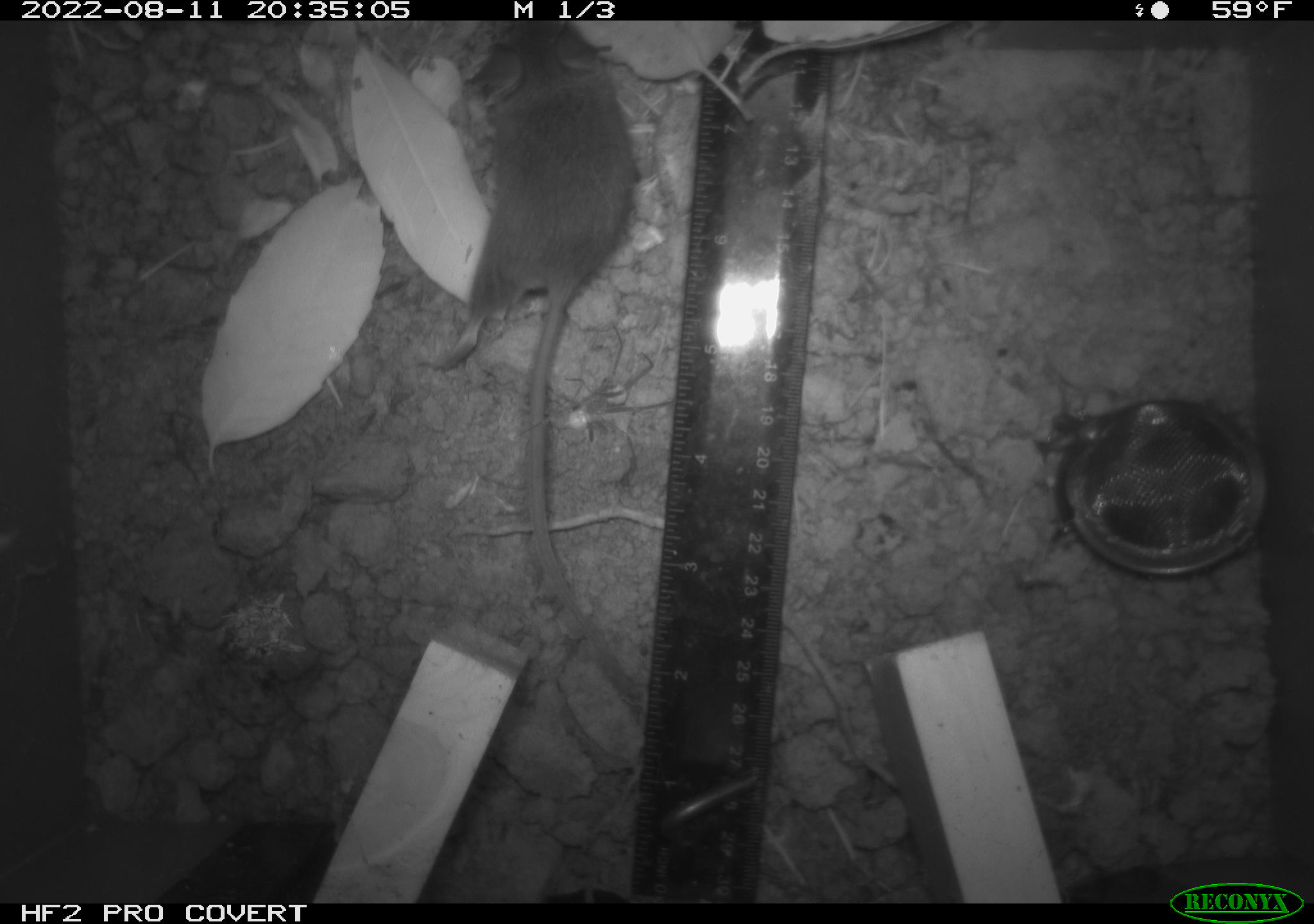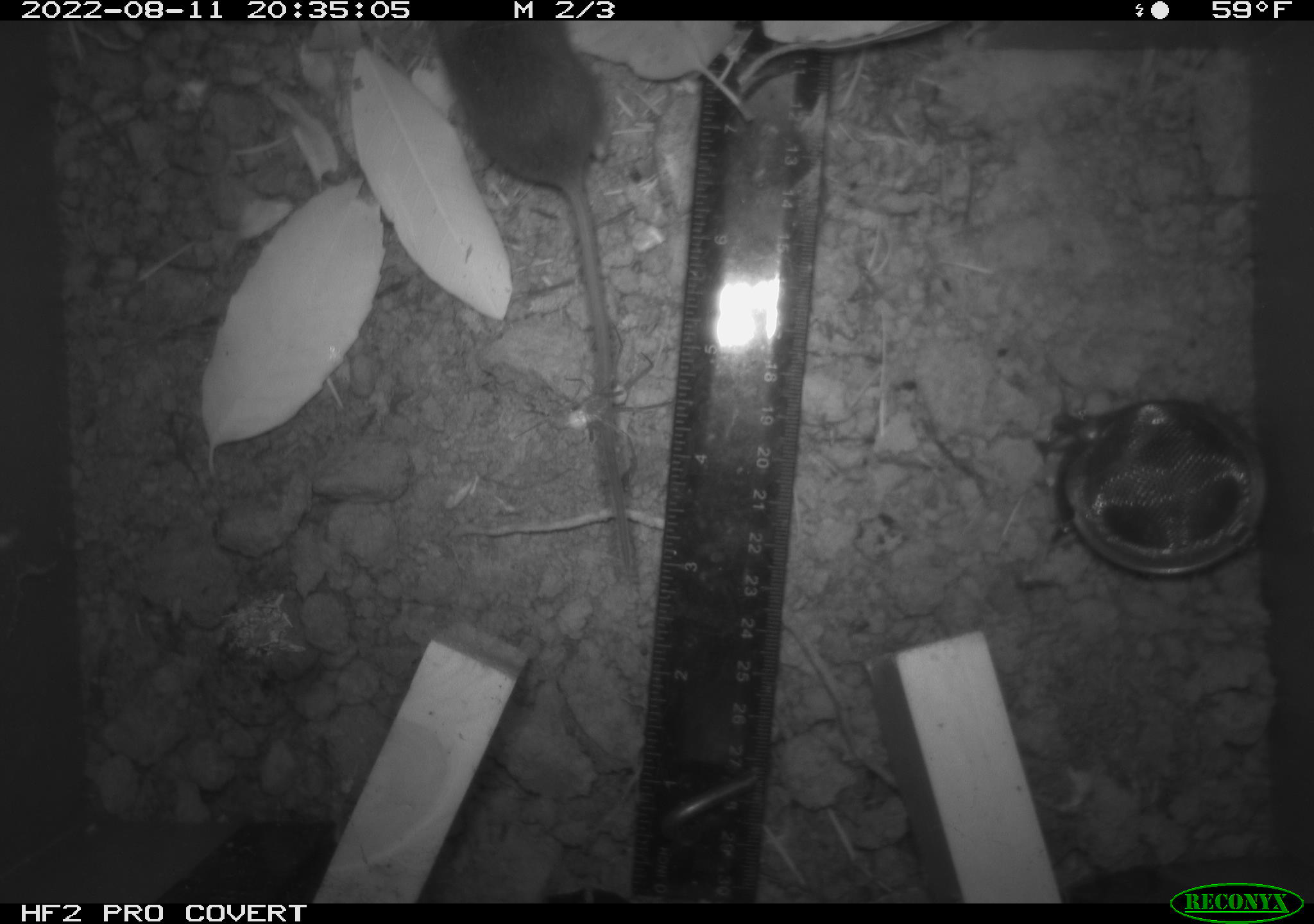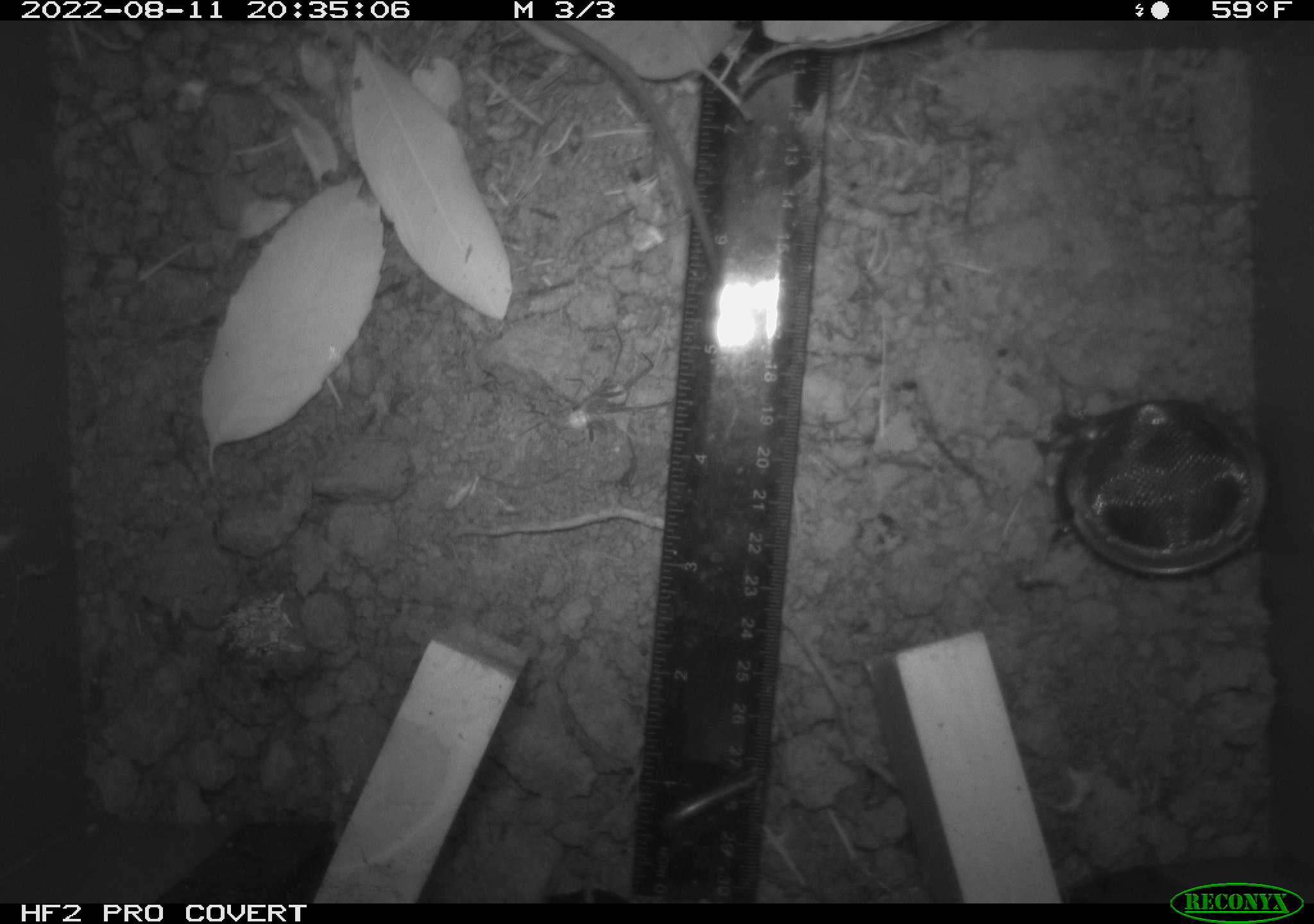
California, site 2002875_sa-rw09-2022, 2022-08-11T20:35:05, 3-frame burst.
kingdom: Animalia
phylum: Chordata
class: Mammalia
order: Rodentia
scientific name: Rodentia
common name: rodent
Rodent (Rodentia).